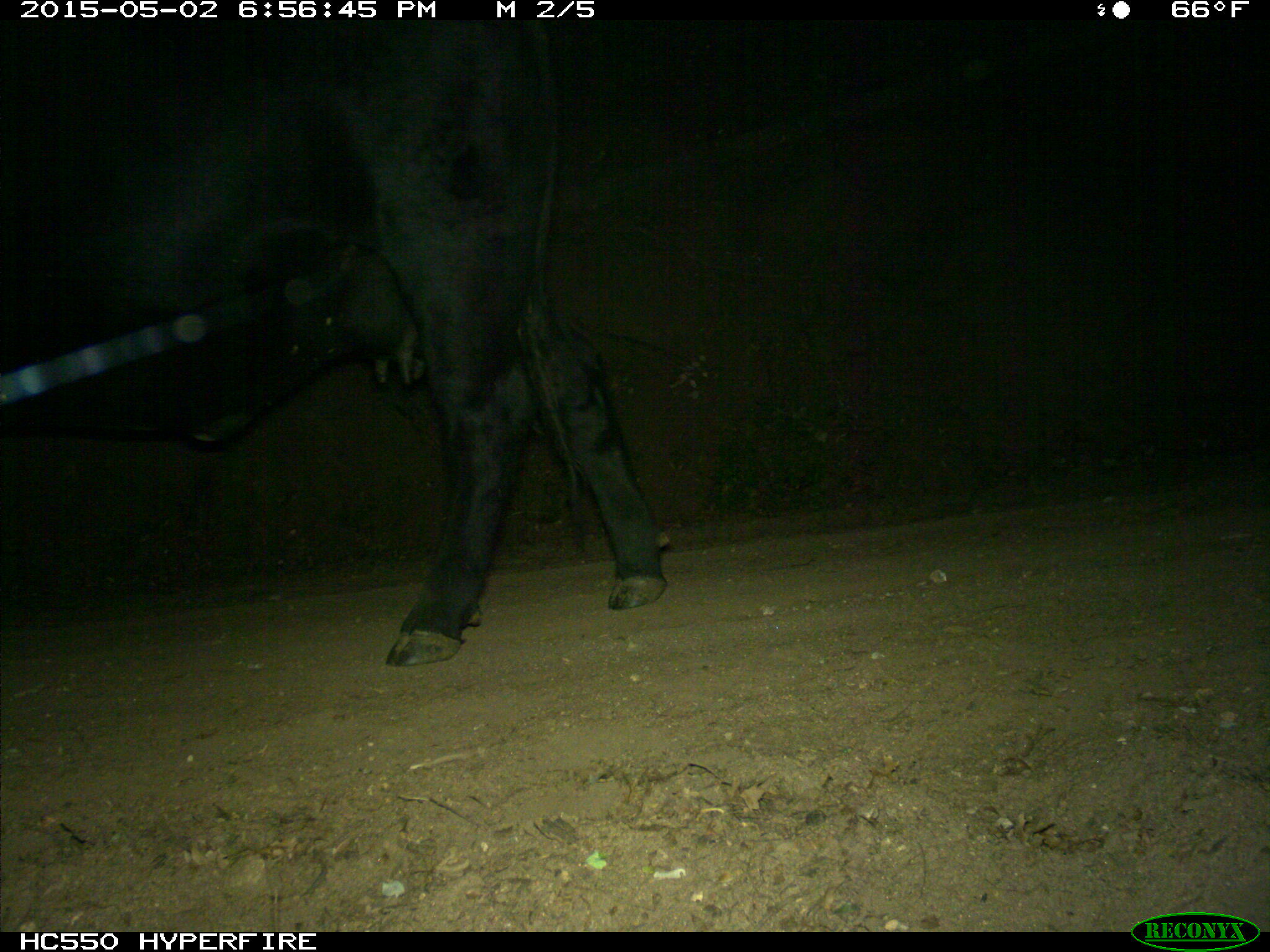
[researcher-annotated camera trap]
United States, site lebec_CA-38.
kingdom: Animalia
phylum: Chordata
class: Mammalia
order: Artiodactyla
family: Bovidae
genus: Bos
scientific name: Bos taurus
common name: domestic cow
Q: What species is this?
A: Bos taurus (domestic cow).